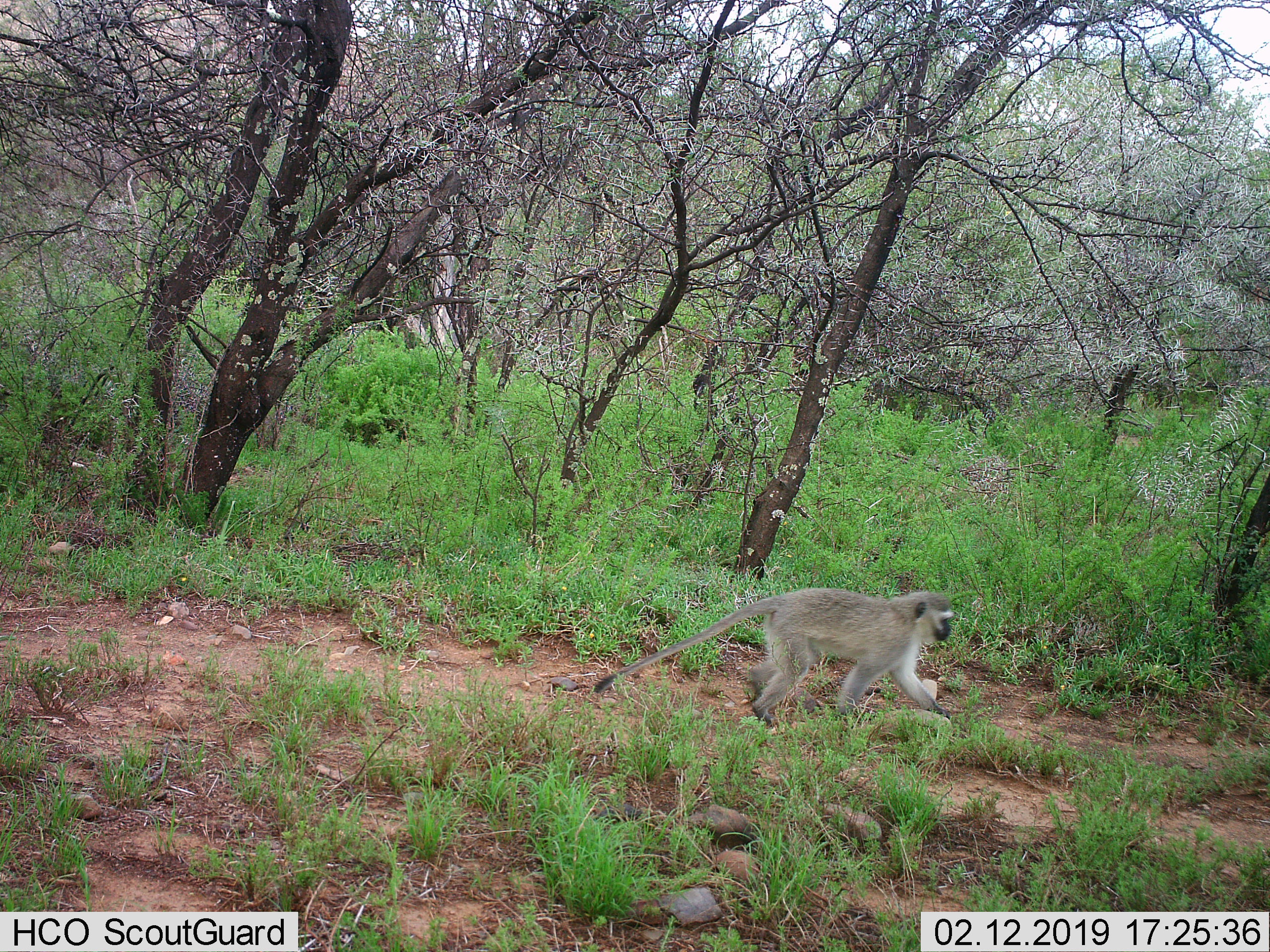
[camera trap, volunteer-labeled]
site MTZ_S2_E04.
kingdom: Animalia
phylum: Chordata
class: Mammalia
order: Primates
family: Cercopithecidae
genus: Chlorocebus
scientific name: Chlorocebus pygerythrus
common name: vervet monkey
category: monkeyvervet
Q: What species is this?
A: Monkeyvervet (vervet monkey) (Chlorocebus pygerythrus).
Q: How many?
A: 1.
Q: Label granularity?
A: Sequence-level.